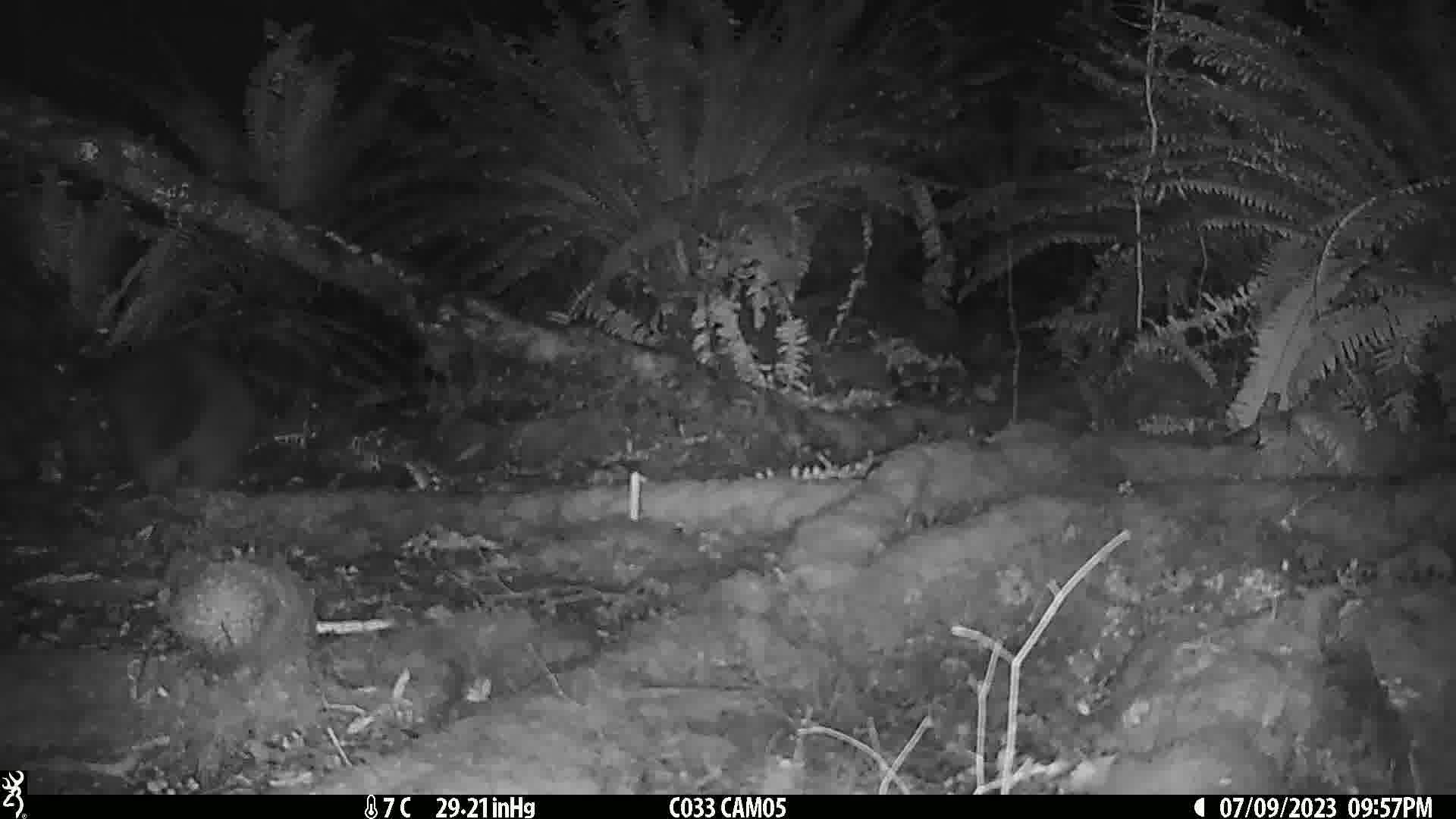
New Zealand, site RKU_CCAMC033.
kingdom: Animalia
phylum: Chordata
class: Mammalia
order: Diprotodontia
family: Phalangeridae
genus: Trichosurus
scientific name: Trichosurus vulpecula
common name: common brushtail possum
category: possum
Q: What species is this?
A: Possum (common brushtail possum) (Trichosurus vulpecula).